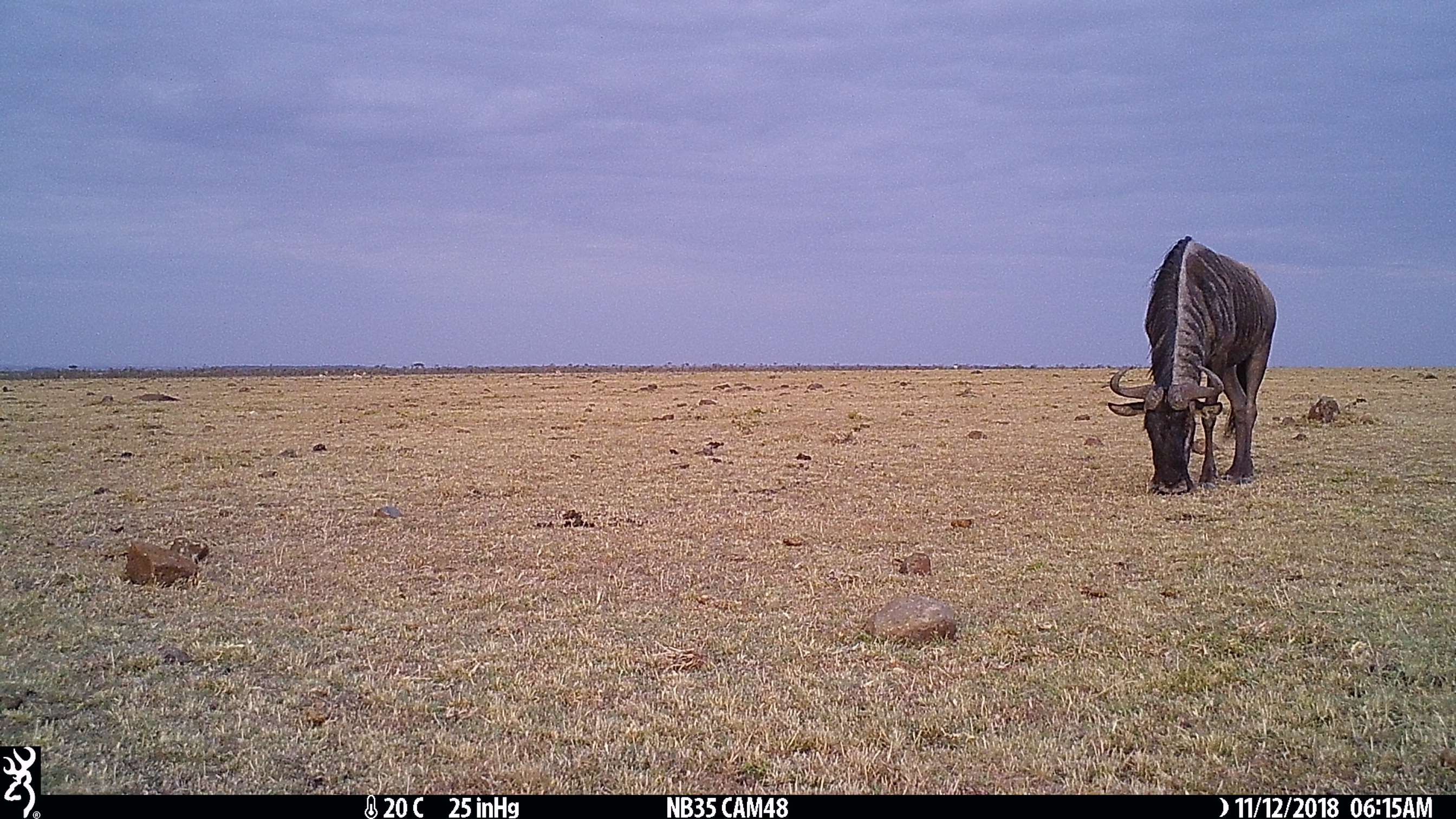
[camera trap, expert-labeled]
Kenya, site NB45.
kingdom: Animalia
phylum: Chordata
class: Mammalia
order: Artiodactyla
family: Bovidae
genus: Connochaetes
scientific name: Connochaetes taurinus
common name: blue wildebeest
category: wildebeest